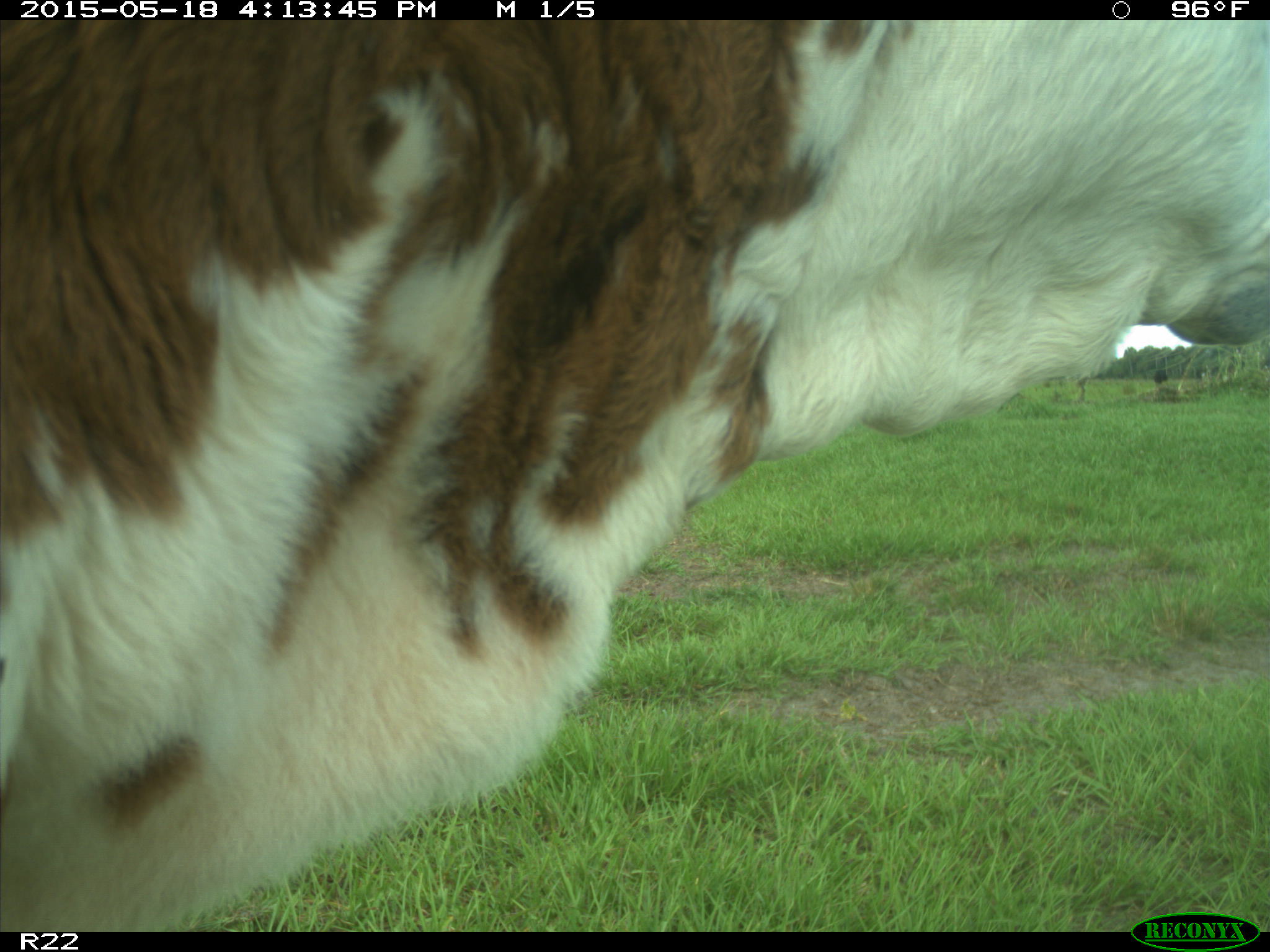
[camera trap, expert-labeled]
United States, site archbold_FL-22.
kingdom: Animalia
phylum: Chordata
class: Mammalia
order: Artiodactyla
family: Bovidae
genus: Bos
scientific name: Bos taurus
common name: domestic cow